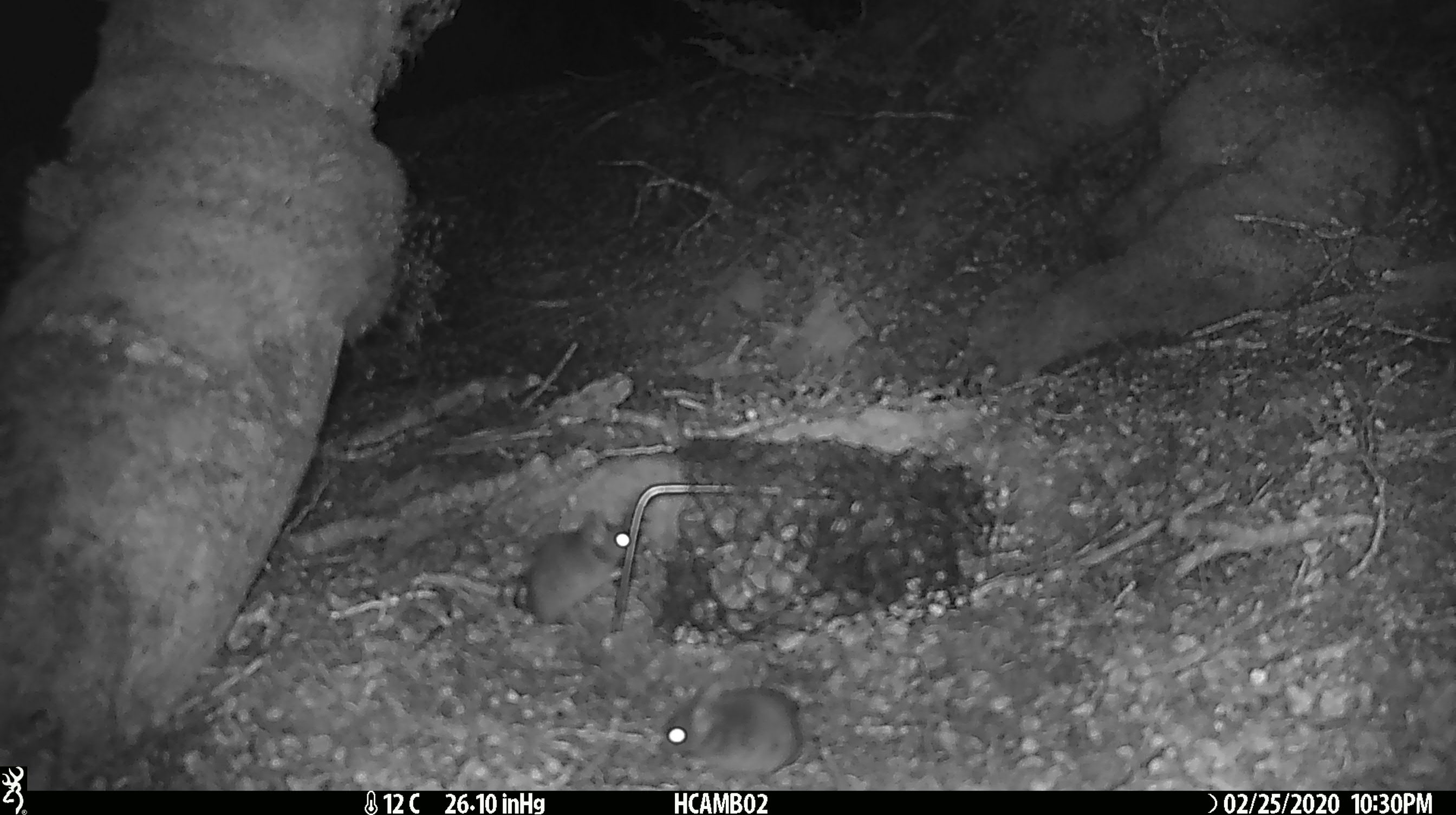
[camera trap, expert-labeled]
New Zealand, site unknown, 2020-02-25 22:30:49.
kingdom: Animalia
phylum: Chordata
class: Mammalia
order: Rodentia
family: Muridae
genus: Mus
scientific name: Mus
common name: mouse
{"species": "mouse (Mus)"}